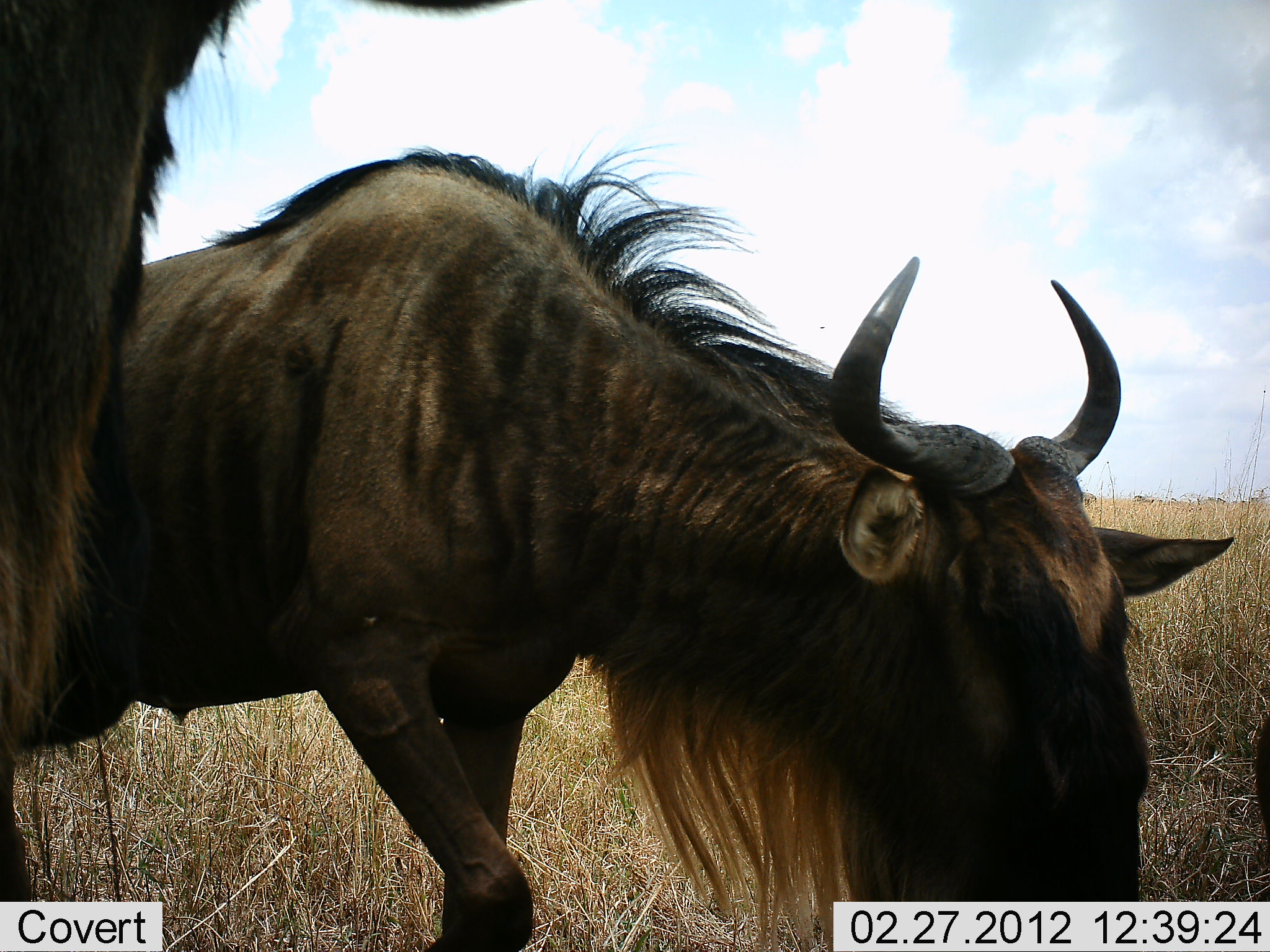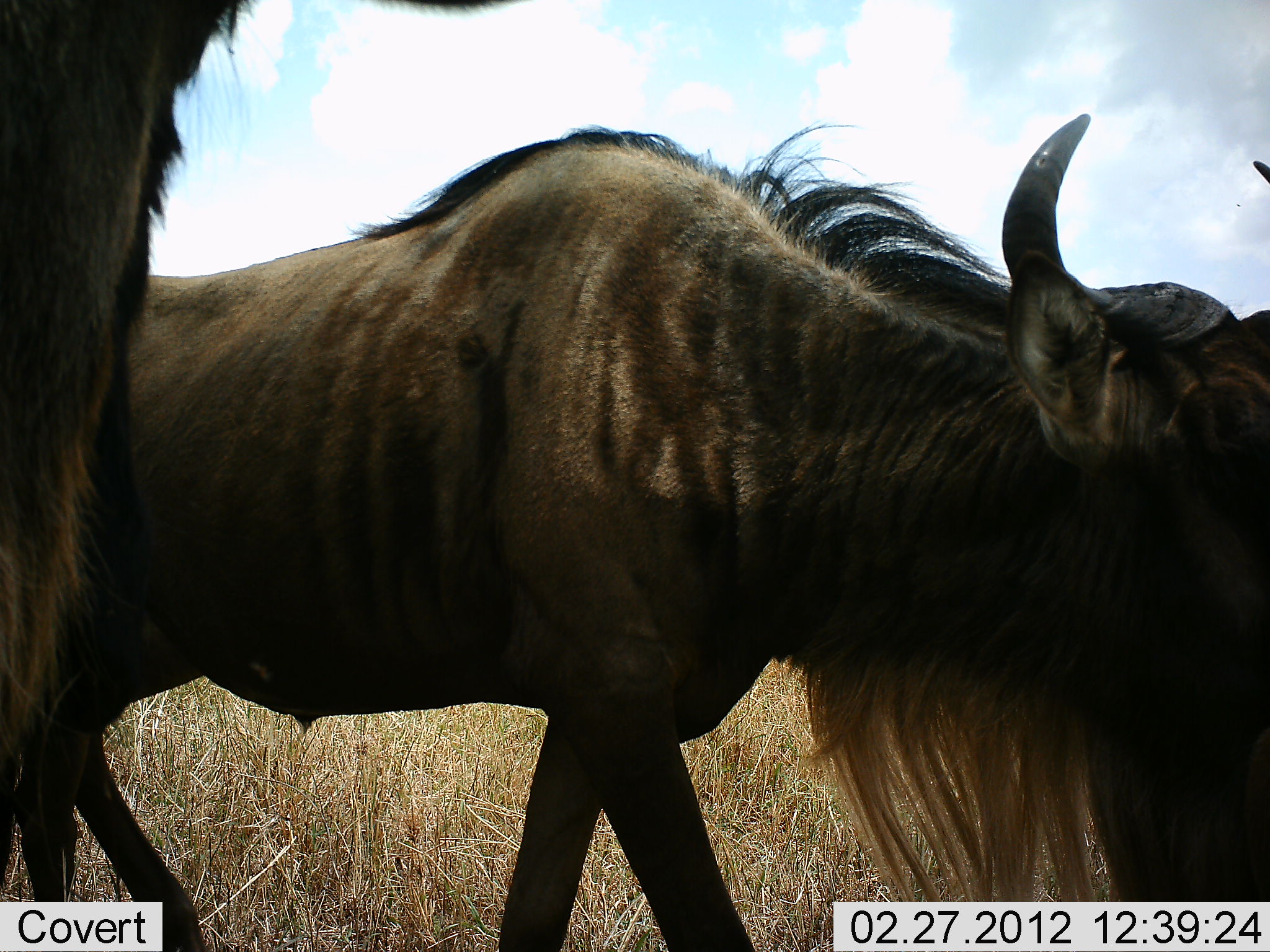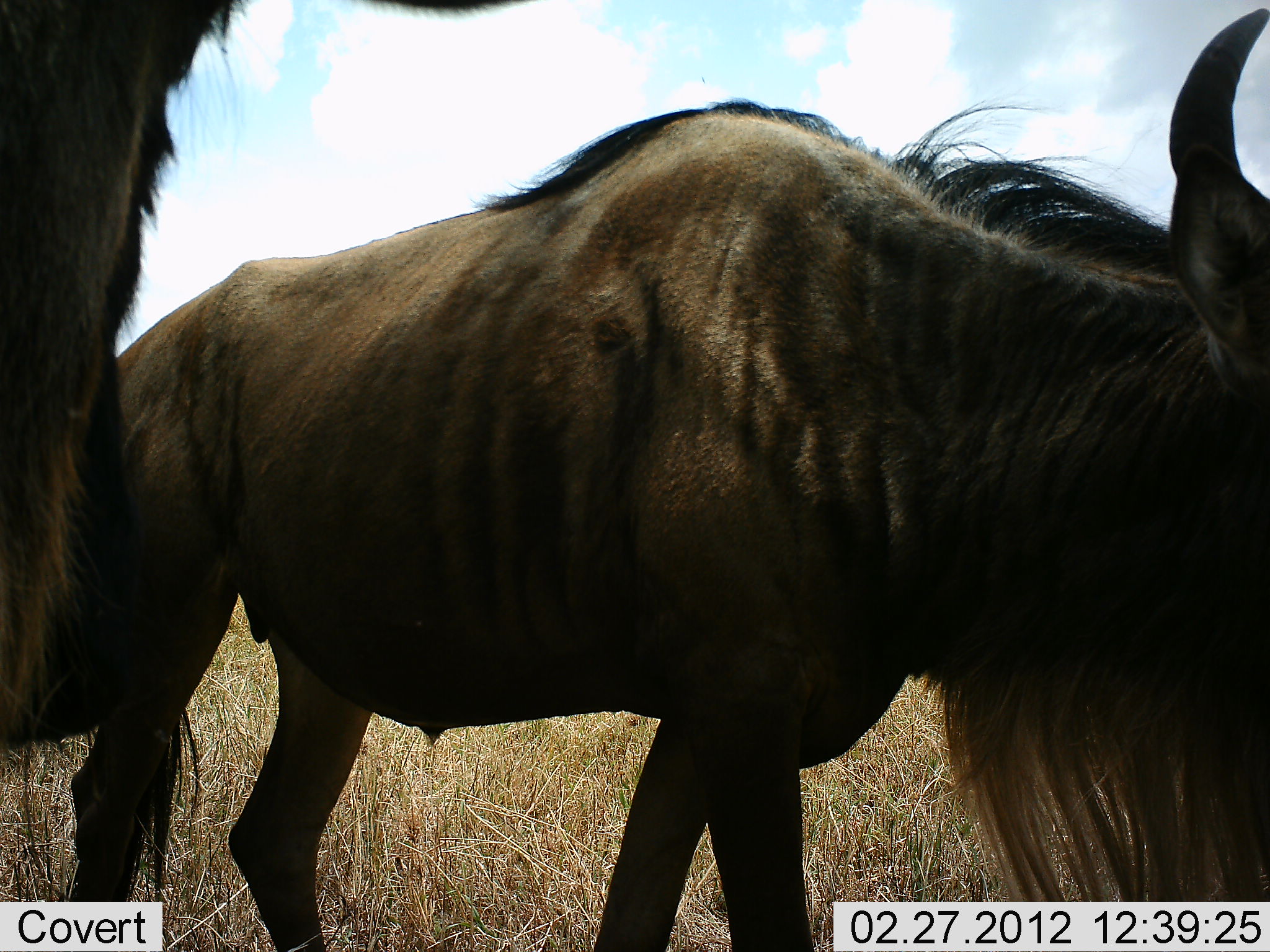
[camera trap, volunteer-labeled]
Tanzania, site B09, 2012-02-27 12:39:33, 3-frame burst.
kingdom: Animalia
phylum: Chordata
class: Mammalia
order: Artiodactyla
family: Bovidae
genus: Connochaetes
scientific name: Connochaetes taurinus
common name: blue wildebeest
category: wildebeest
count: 2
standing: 60%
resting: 0%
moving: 73%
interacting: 0%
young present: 0%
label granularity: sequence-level